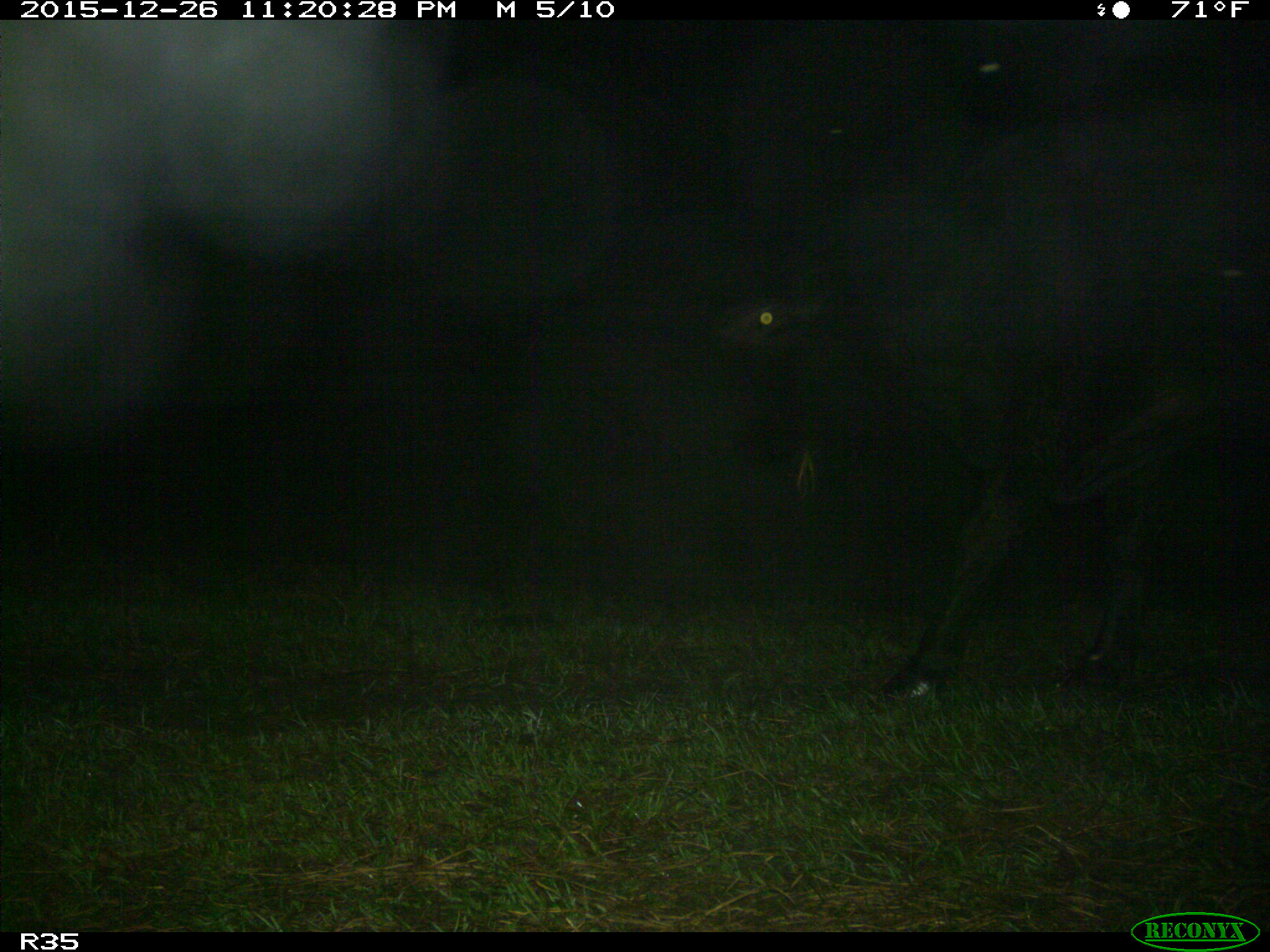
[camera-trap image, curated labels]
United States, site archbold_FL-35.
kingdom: Animalia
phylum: Chordata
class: Mammalia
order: Artiodactyla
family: Bovidae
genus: Bos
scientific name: Bos taurus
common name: domestic cow